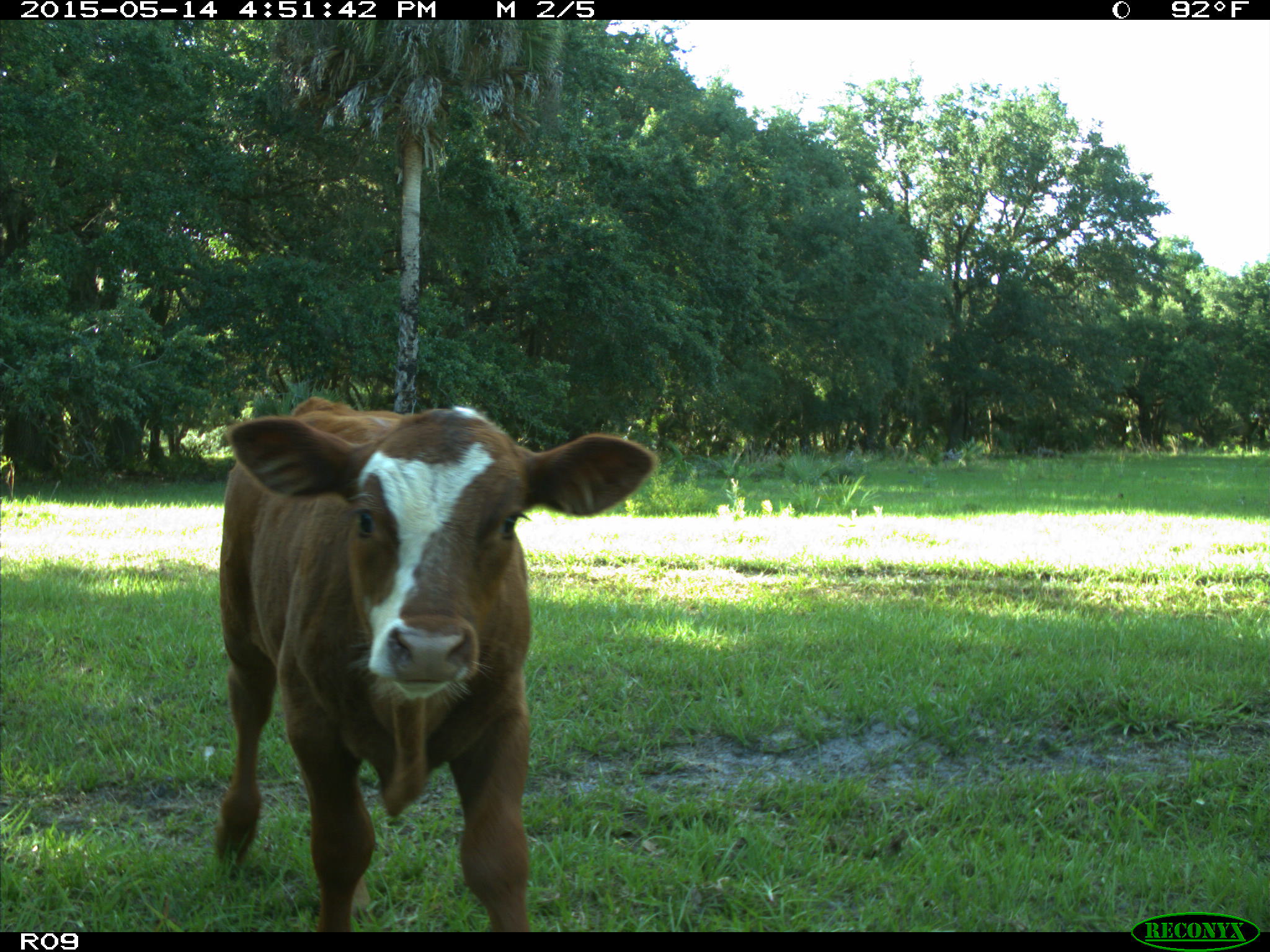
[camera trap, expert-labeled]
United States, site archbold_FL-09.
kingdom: Animalia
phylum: Chordata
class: Mammalia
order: Artiodactyla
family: Bovidae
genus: Bos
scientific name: Bos taurus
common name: domestic cow